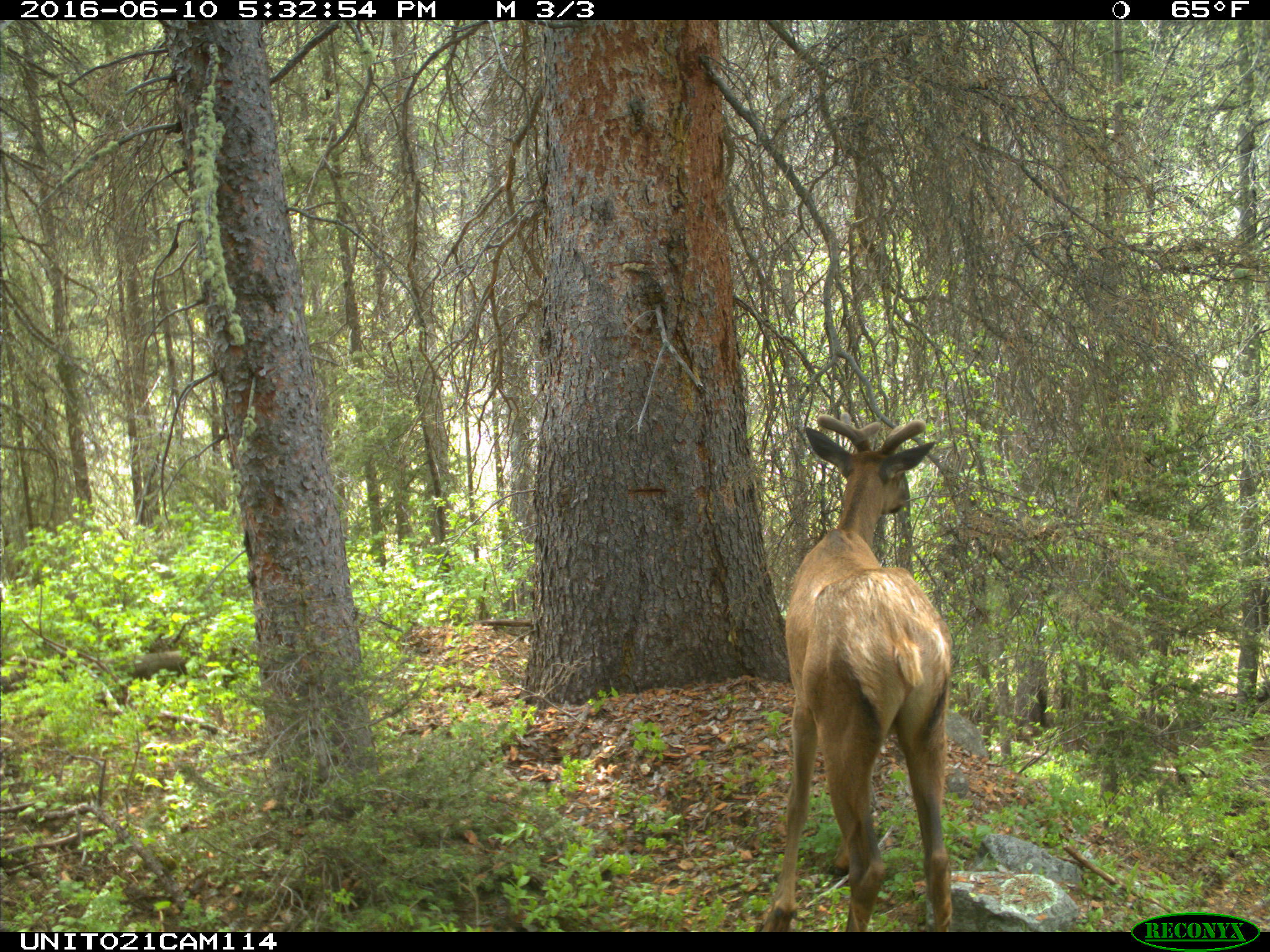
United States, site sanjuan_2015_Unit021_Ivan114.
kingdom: Animalia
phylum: Chordata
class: Mammalia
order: Artiodactyla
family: Cervidae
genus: Cervus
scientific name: Cervus elaphus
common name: red deer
Cervus elaphus (red deer).